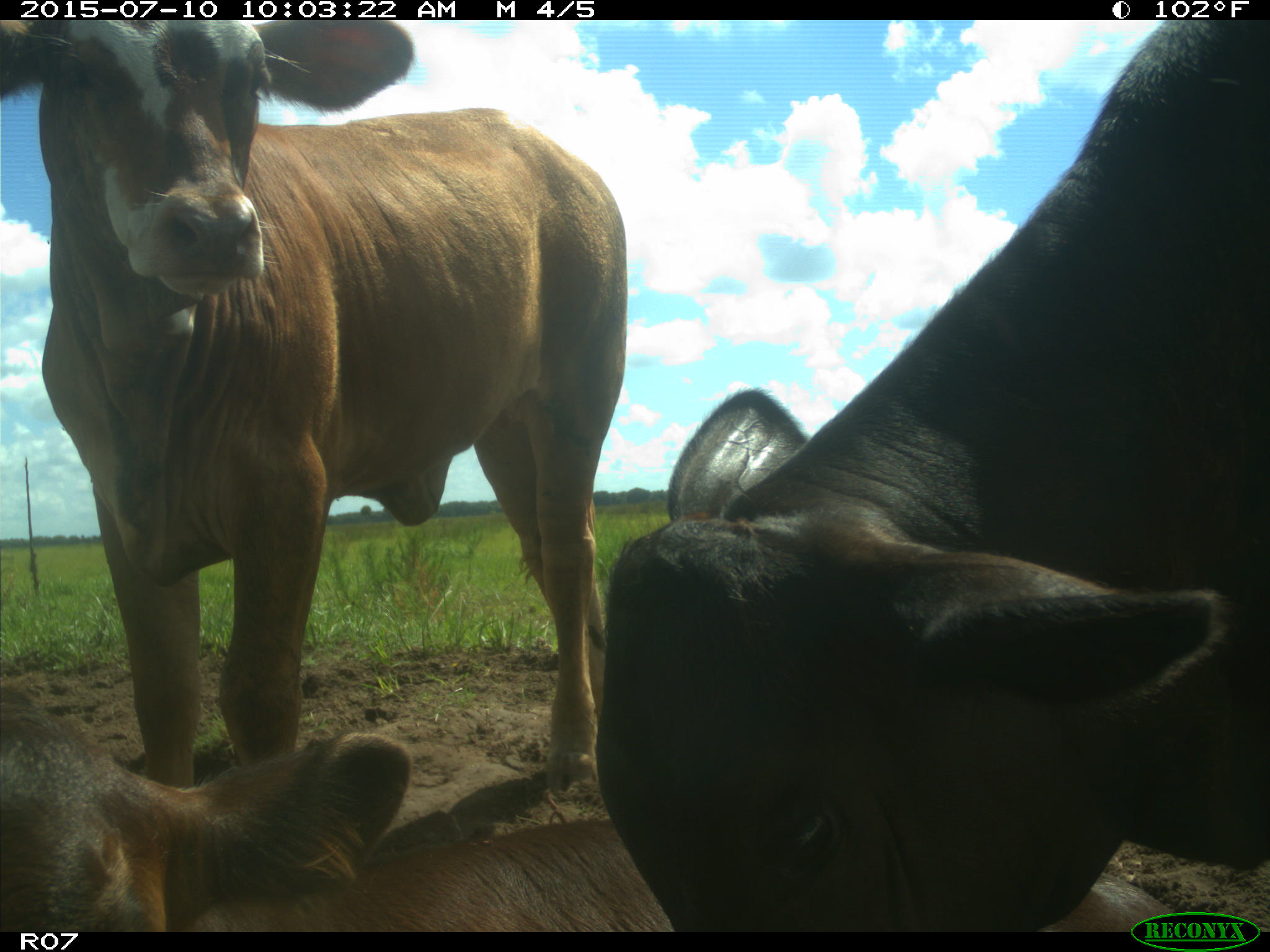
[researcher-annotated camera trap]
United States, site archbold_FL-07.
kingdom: Animalia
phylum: Chordata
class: Mammalia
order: Artiodactyla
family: Bovidae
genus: Bos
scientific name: Bos taurus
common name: domestic cow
Bos taurus (domestic cow).